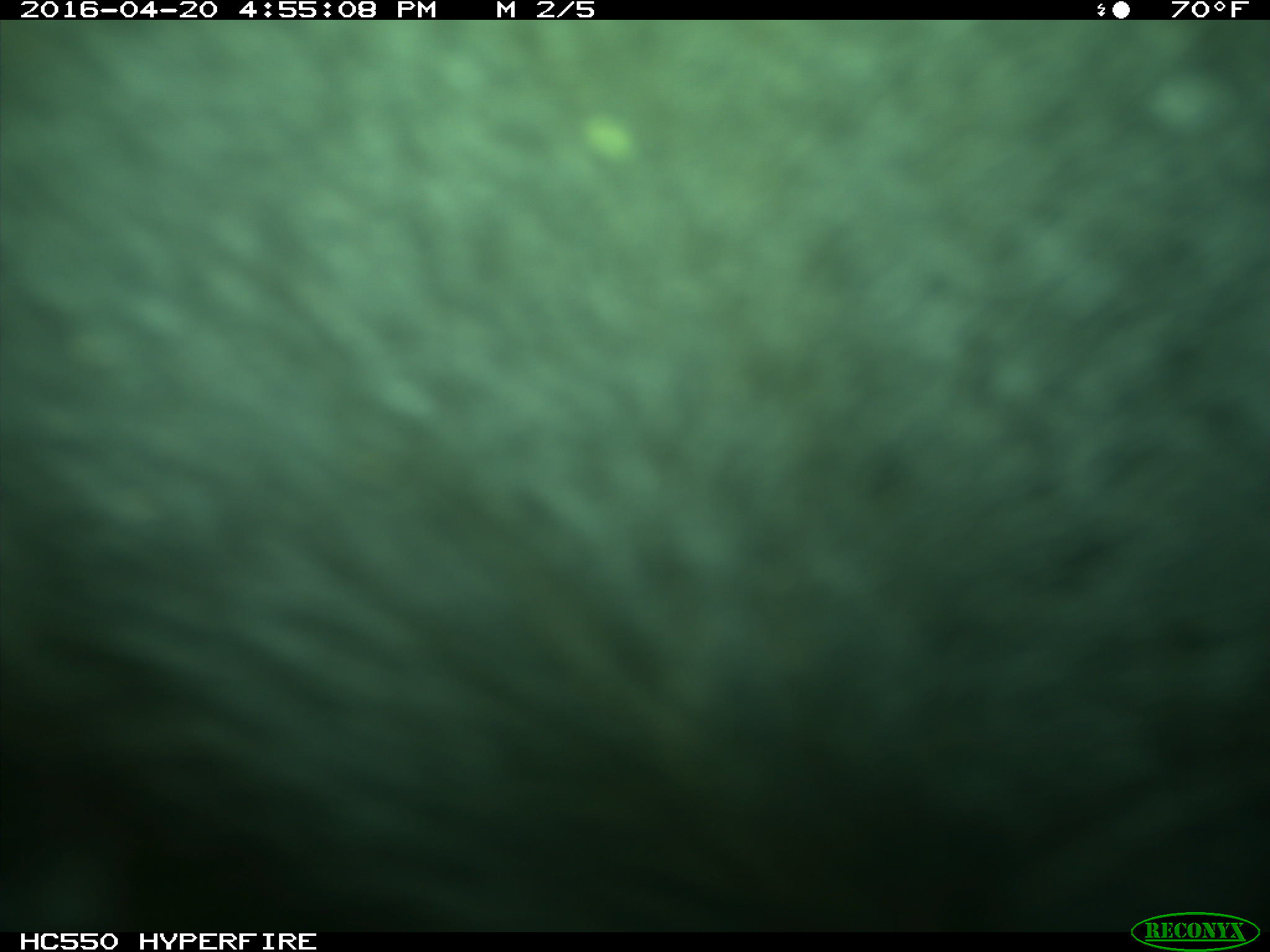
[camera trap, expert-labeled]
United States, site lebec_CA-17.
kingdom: Animalia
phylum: Chordata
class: Mammalia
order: Artiodactyla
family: Bovidae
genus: Bos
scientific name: Bos taurus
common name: domestic cow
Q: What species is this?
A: Bos taurus (domestic cow).